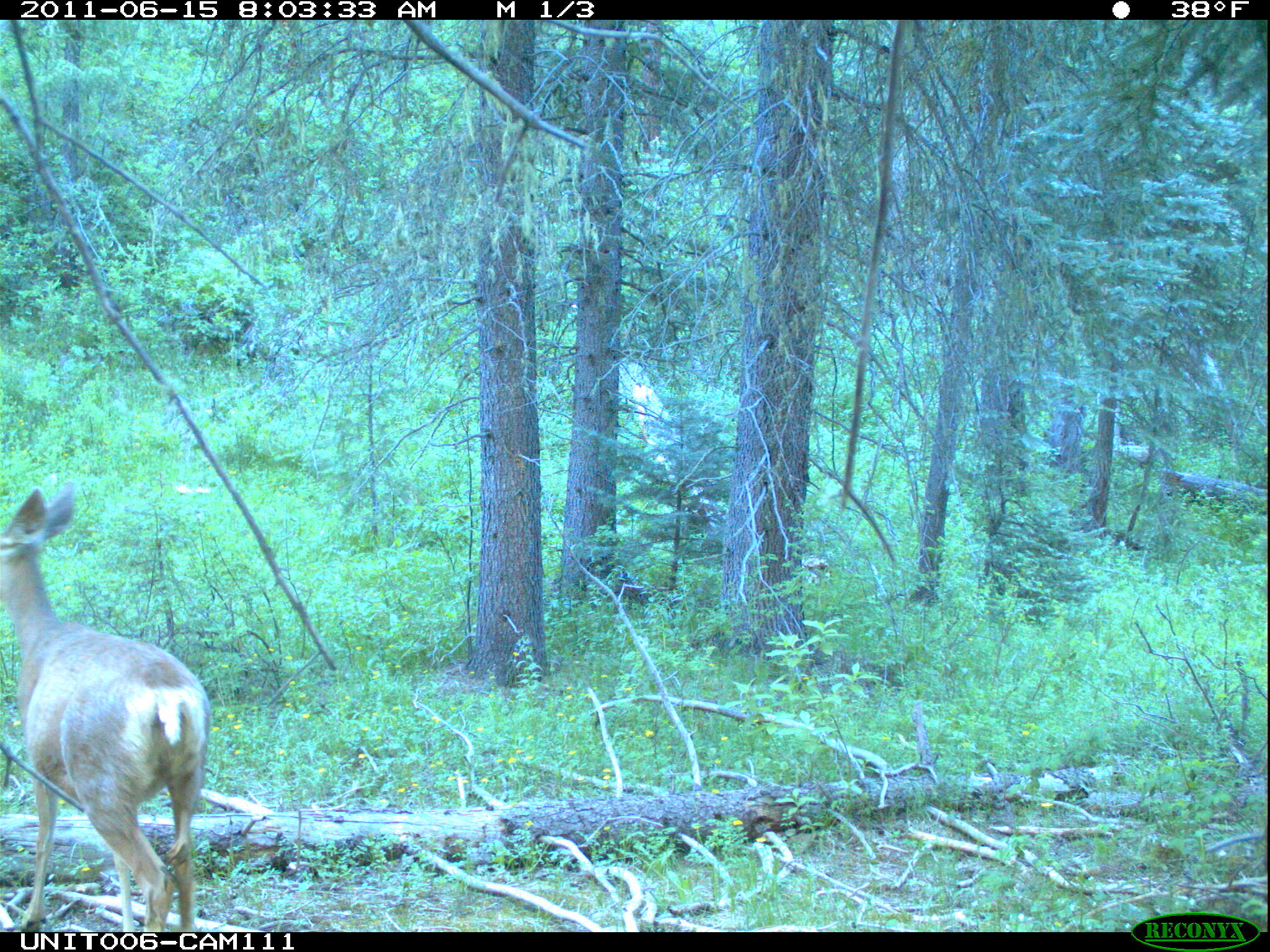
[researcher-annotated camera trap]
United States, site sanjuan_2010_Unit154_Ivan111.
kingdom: Animalia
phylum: Chordata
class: Mammalia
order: Artiodactyla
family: Cervidae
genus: Odocoileus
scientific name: Odocoileus hemionus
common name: mule deer